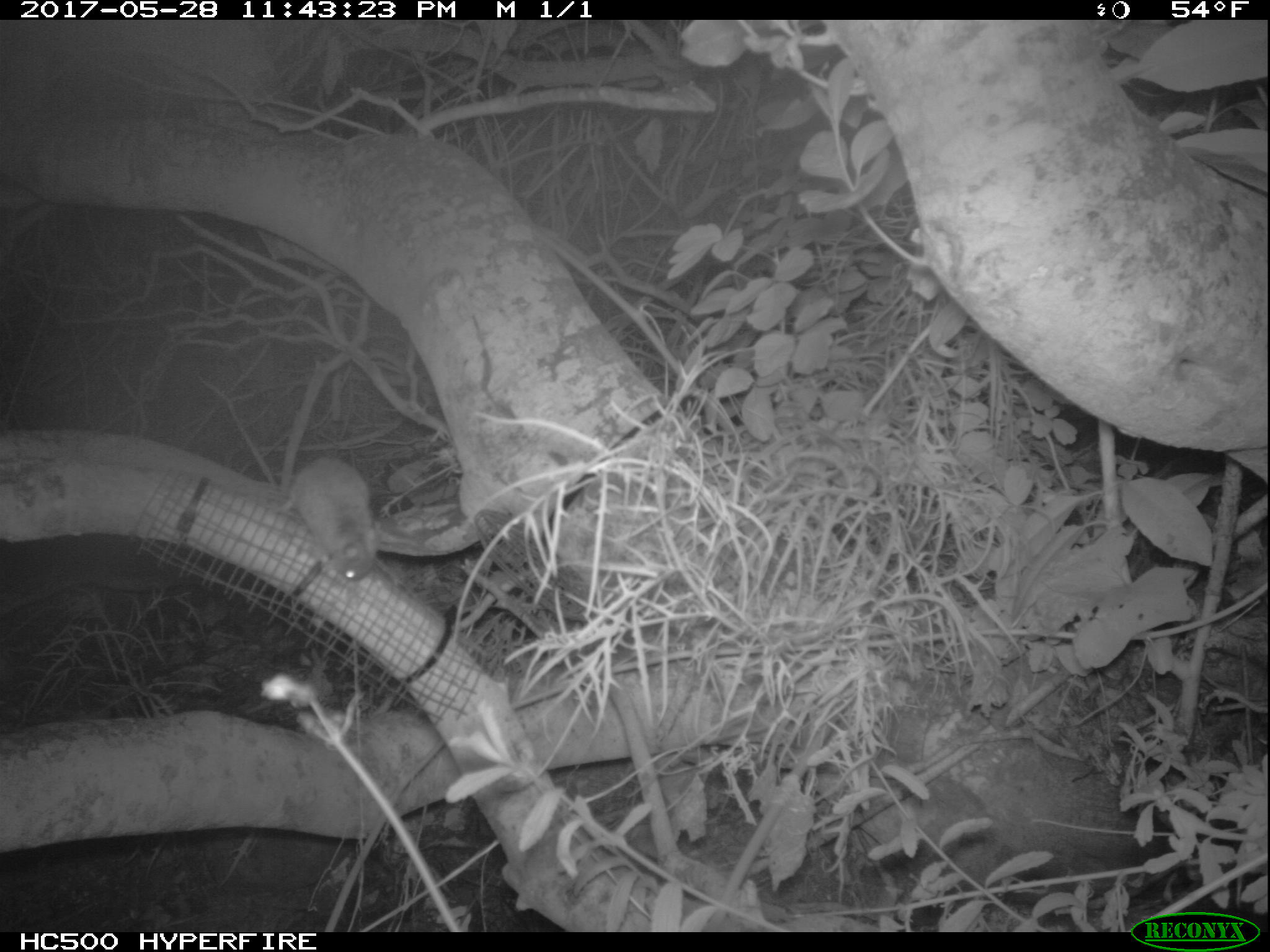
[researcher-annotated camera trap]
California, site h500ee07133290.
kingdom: Animalia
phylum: Chordata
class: Mammalia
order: Rodentia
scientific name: Rodentia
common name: rodent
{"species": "rodent (Rodentia)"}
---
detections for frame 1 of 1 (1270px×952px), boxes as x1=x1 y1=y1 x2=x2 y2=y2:
rodent: x1=275 y1=458 x2=378 y2=582